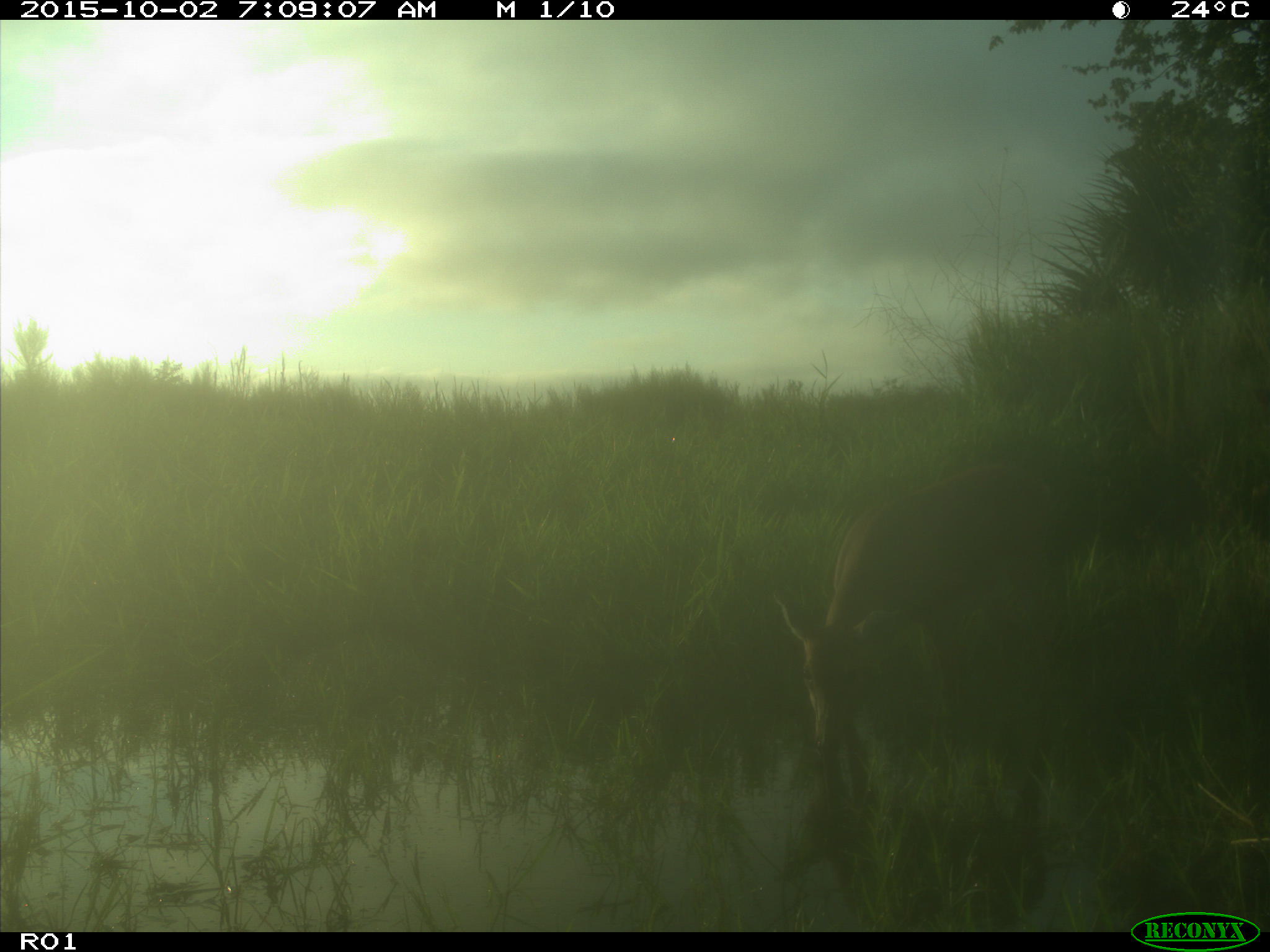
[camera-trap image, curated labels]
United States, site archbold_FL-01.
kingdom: Animalia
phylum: Chordata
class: Mammalia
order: Artiodactyla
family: Cervidae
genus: Odocoileus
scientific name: Odocoileus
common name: deer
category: unidentified deer